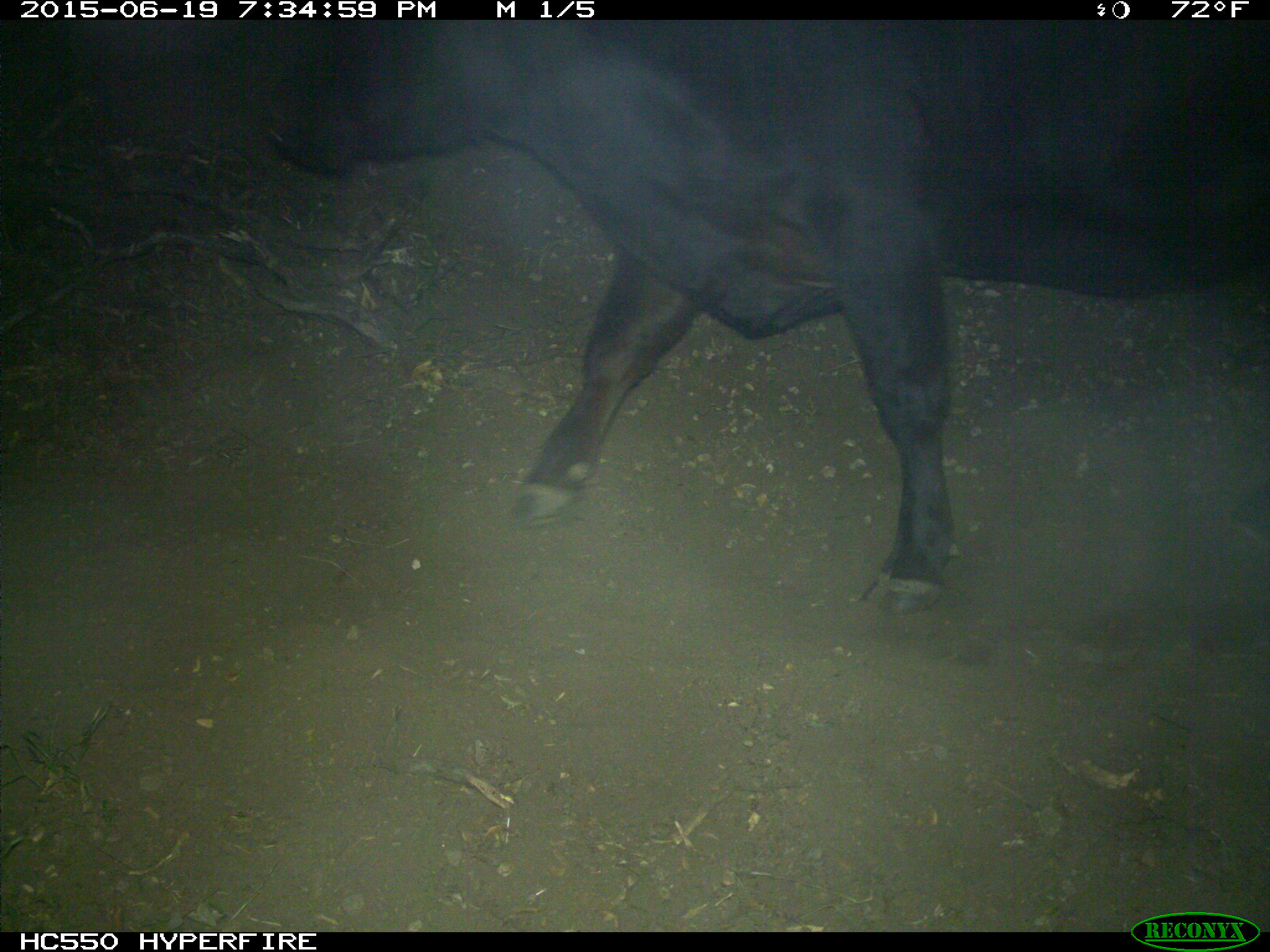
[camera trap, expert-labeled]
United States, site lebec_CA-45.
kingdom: Animalia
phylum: Chordata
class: Mammalia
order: Artiodactyla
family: Bovidae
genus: Bos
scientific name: Bos taurus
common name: domestic cow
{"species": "Bos taurus (domestic cow)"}